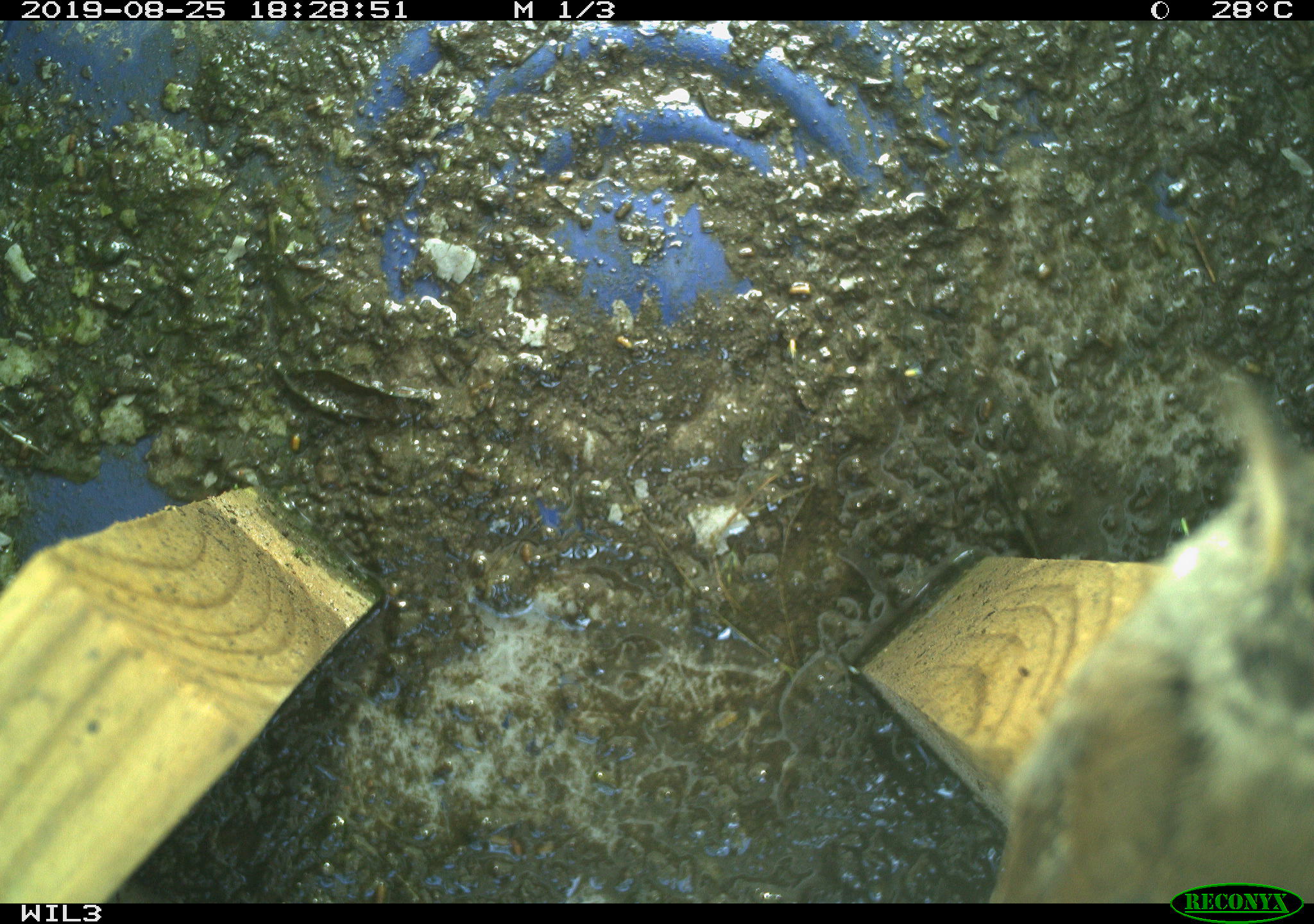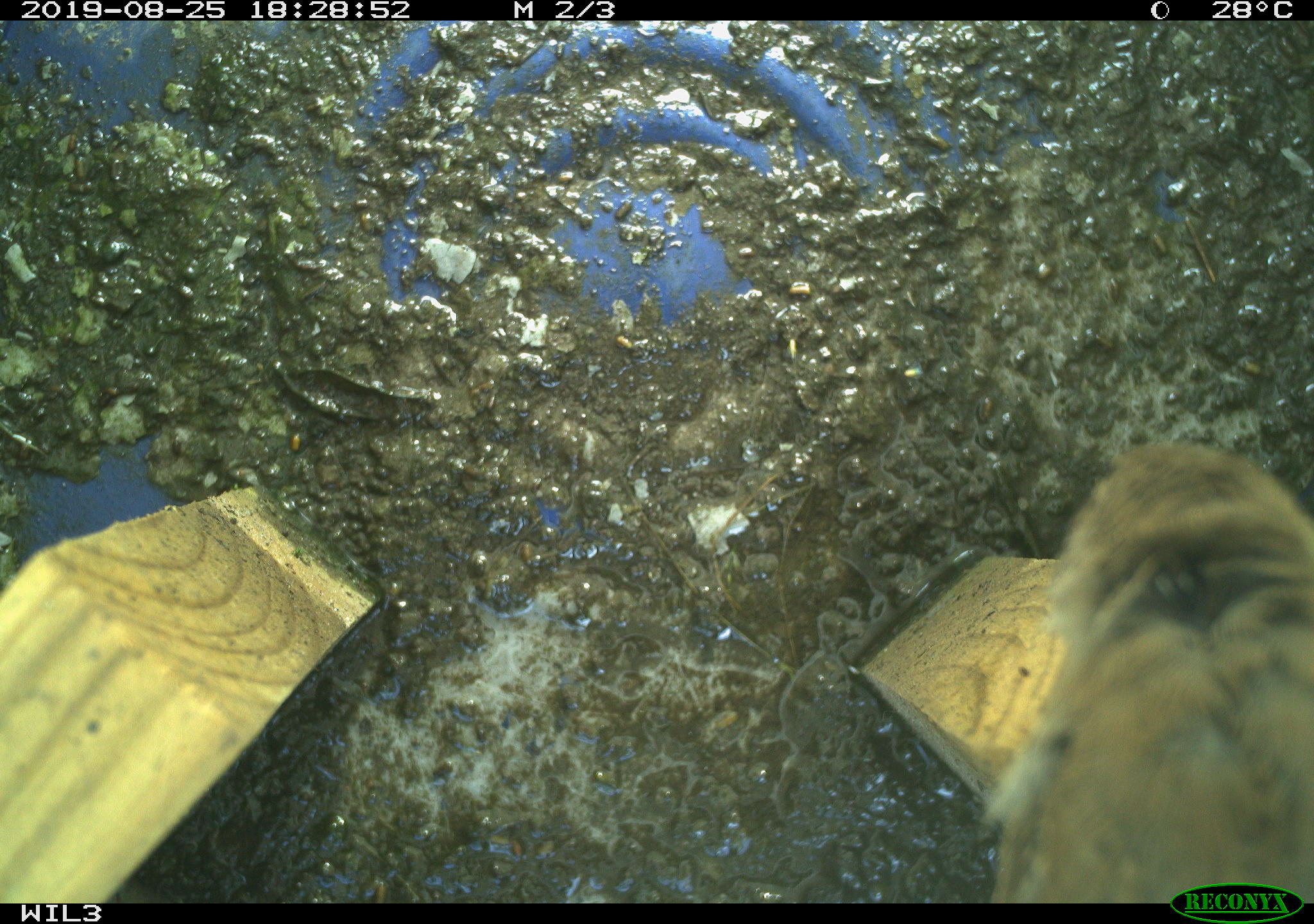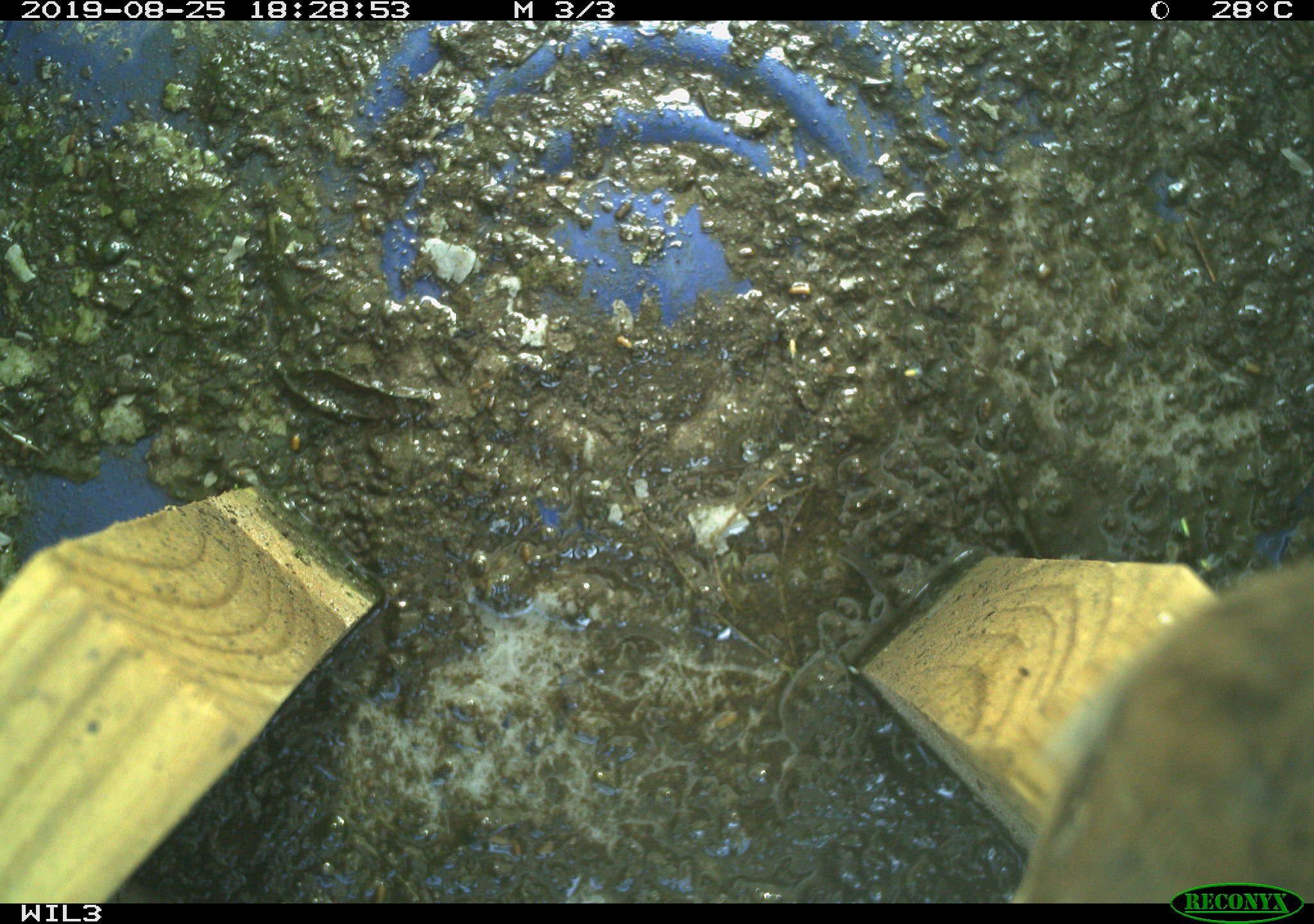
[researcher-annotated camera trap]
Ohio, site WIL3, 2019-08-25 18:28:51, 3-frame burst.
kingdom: Animalia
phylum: Chordata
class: Aves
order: Passeriformes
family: Troglodytidae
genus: Troglodytes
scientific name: Troglodytes aedon aedon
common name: northern house wren